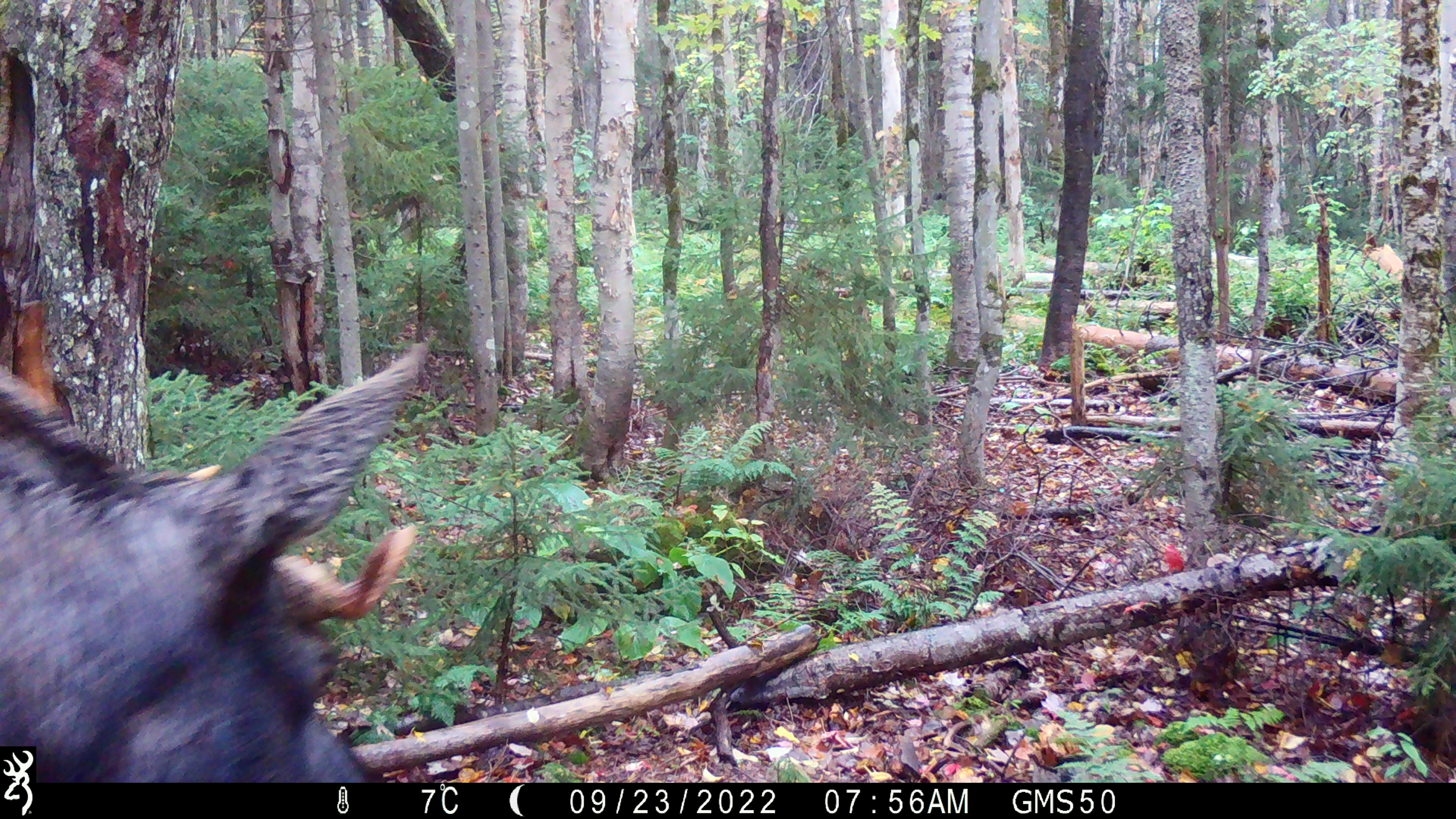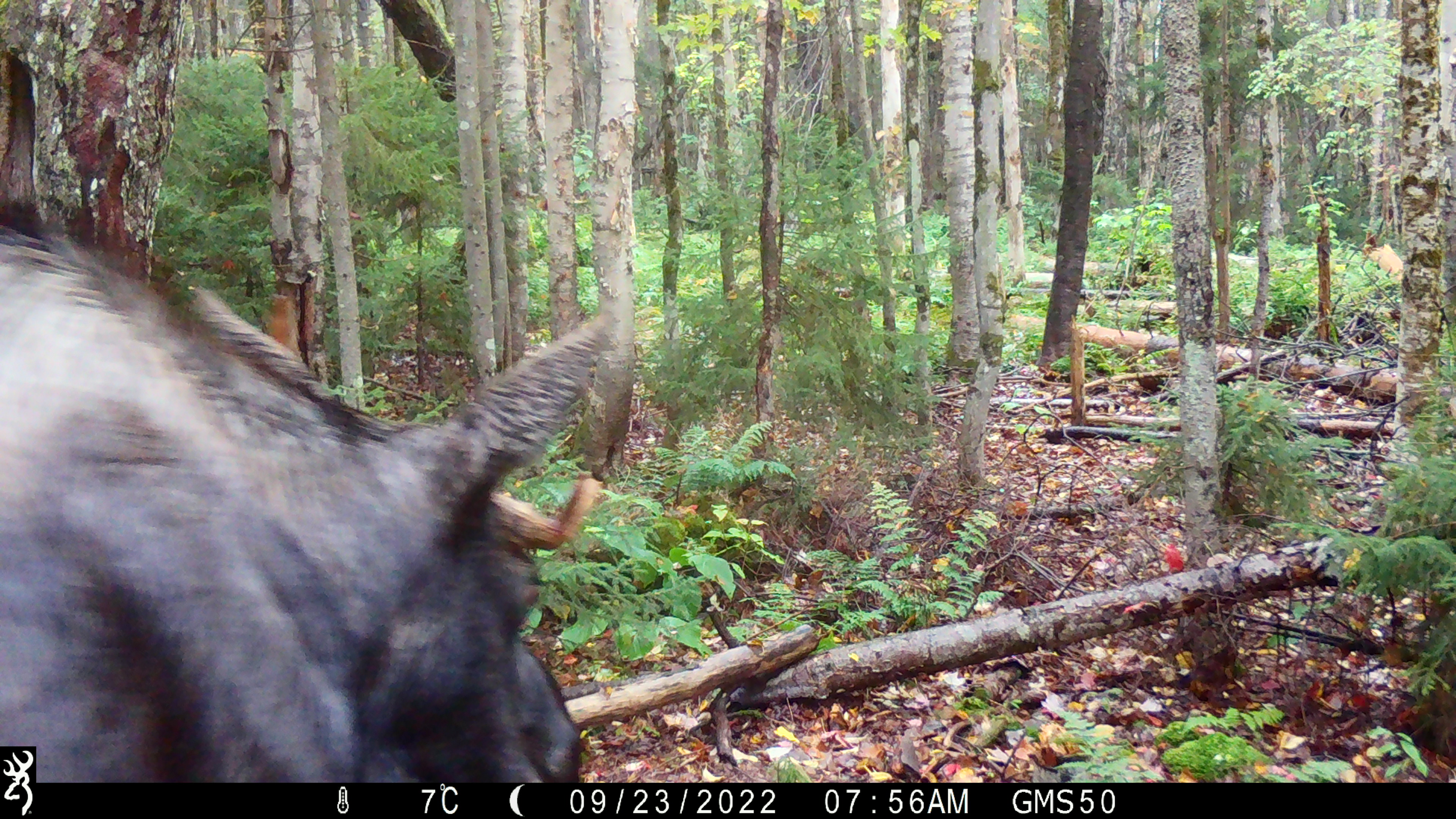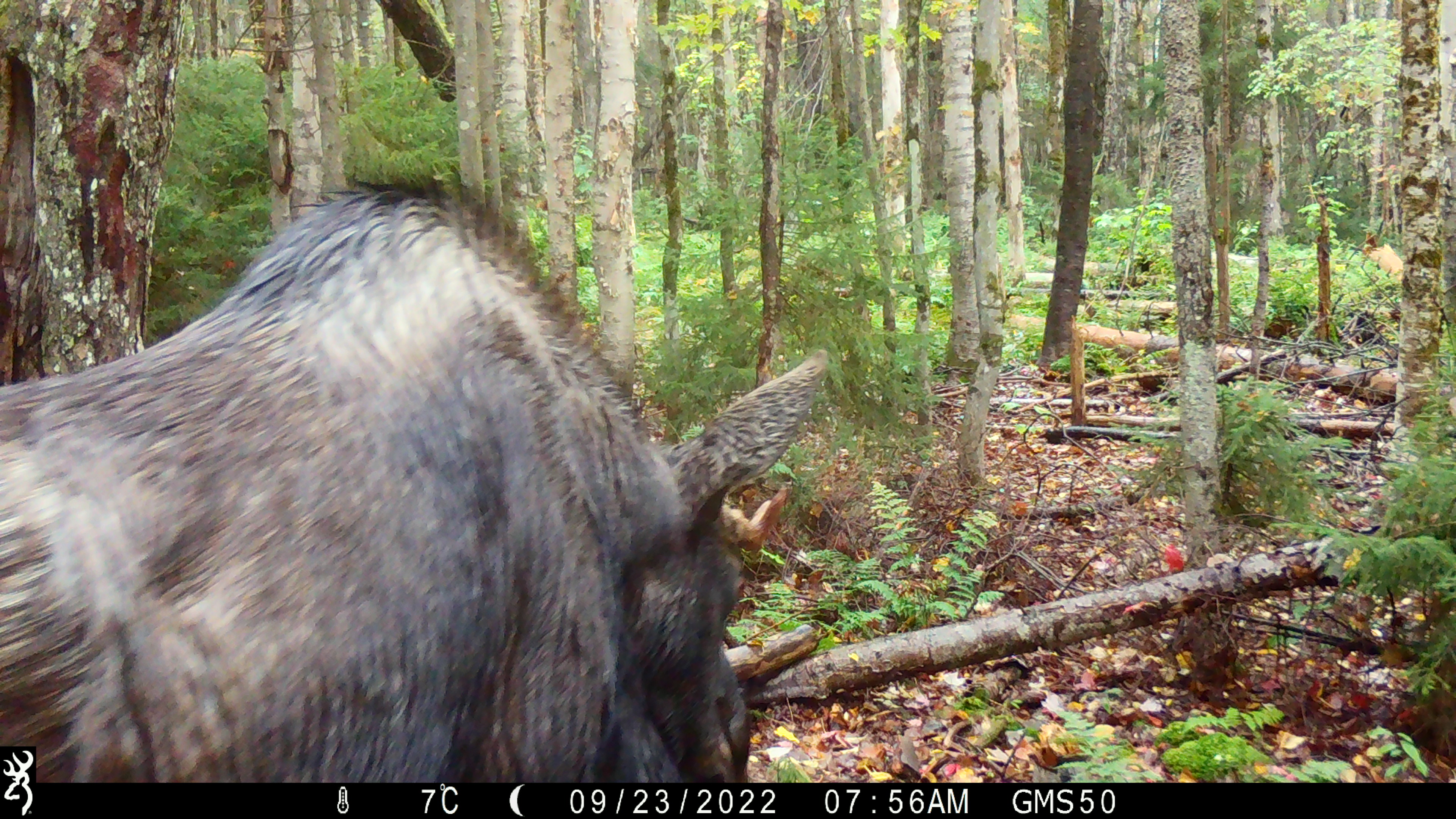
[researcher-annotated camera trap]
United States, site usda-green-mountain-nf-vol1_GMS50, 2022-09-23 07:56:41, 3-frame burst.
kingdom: Animalia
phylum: Chordata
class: Mammalia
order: Artiodactyla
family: Cervidae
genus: Alces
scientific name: Alces alces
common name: moose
Moose (Alces alces).